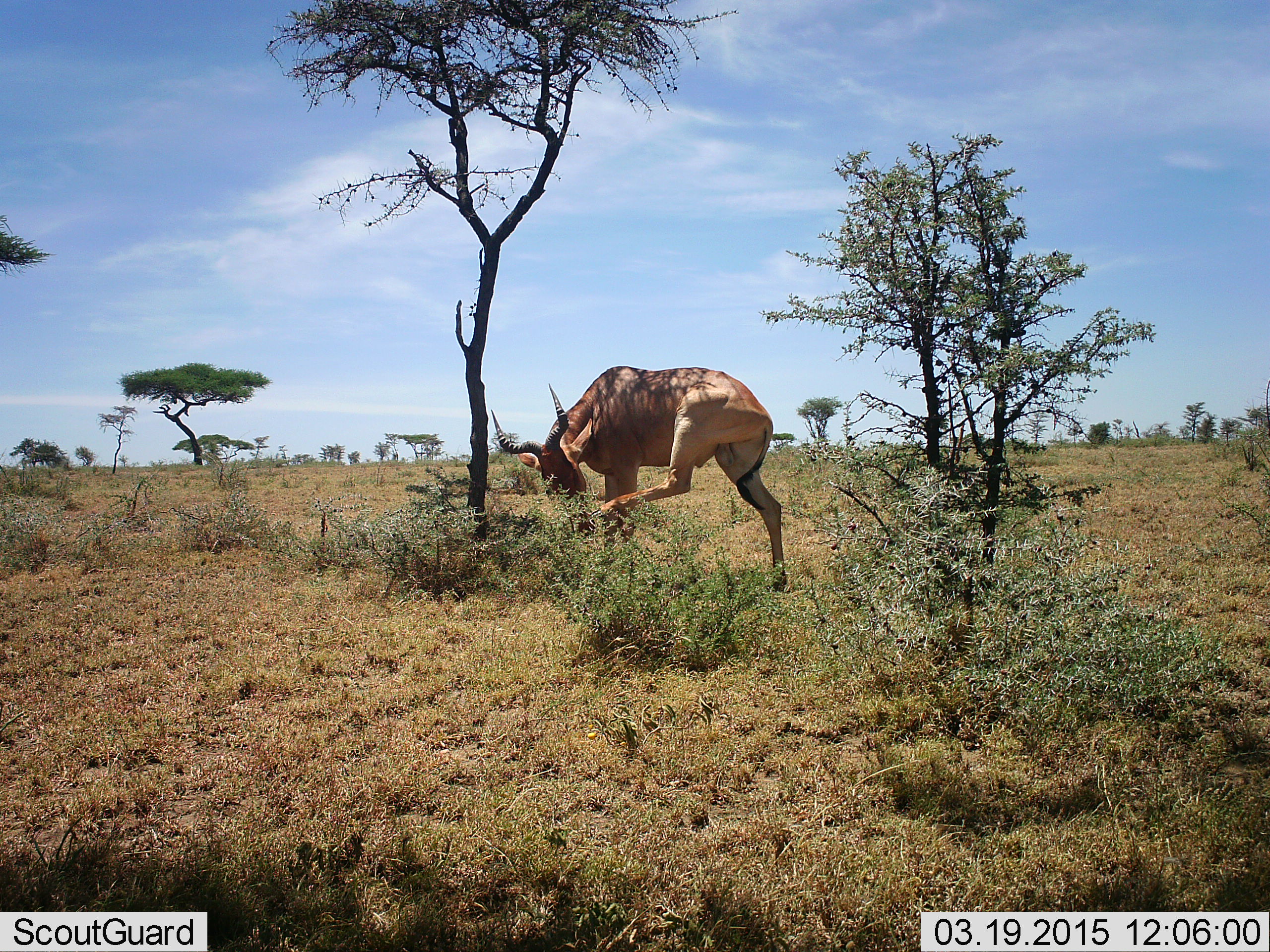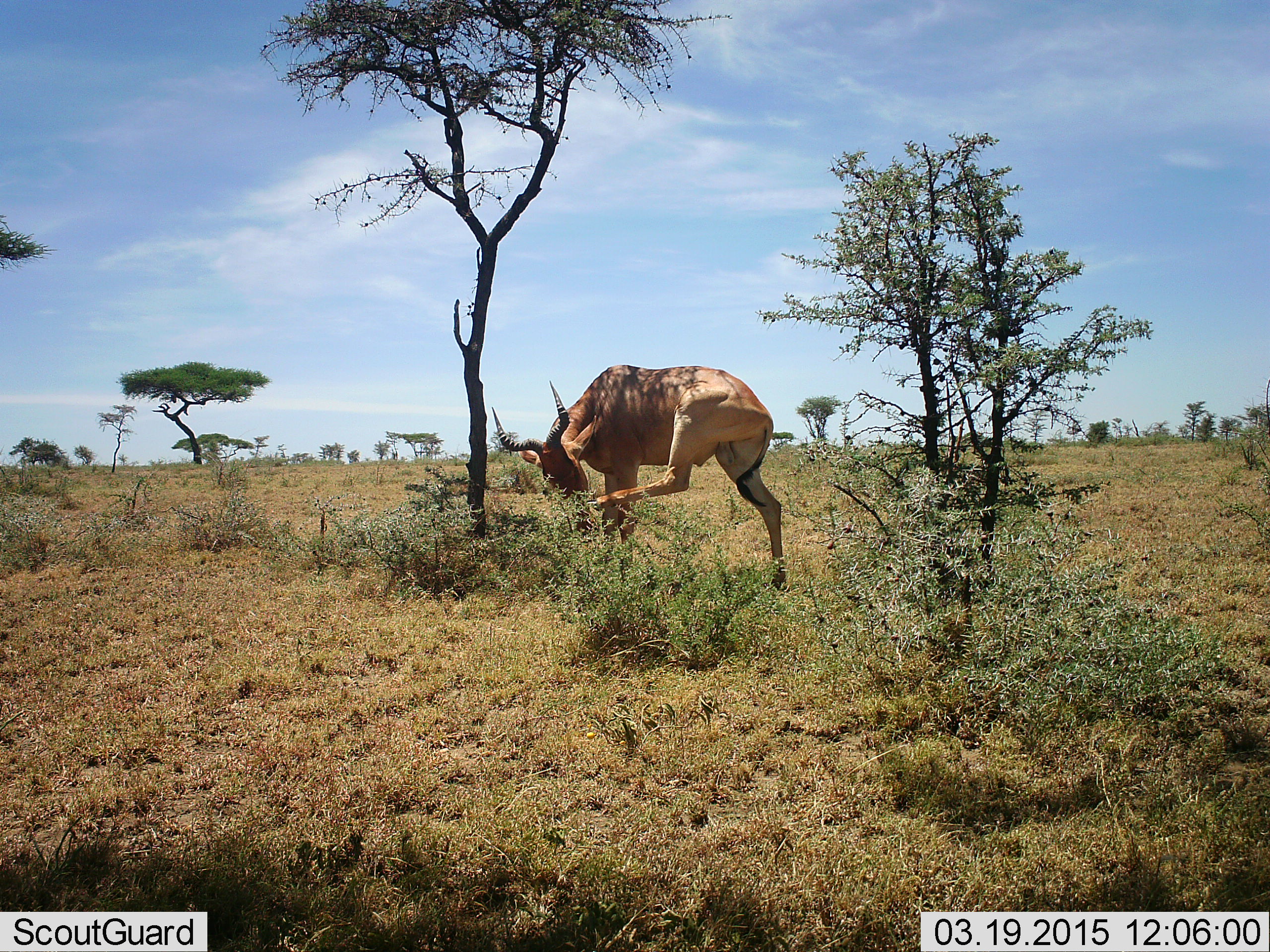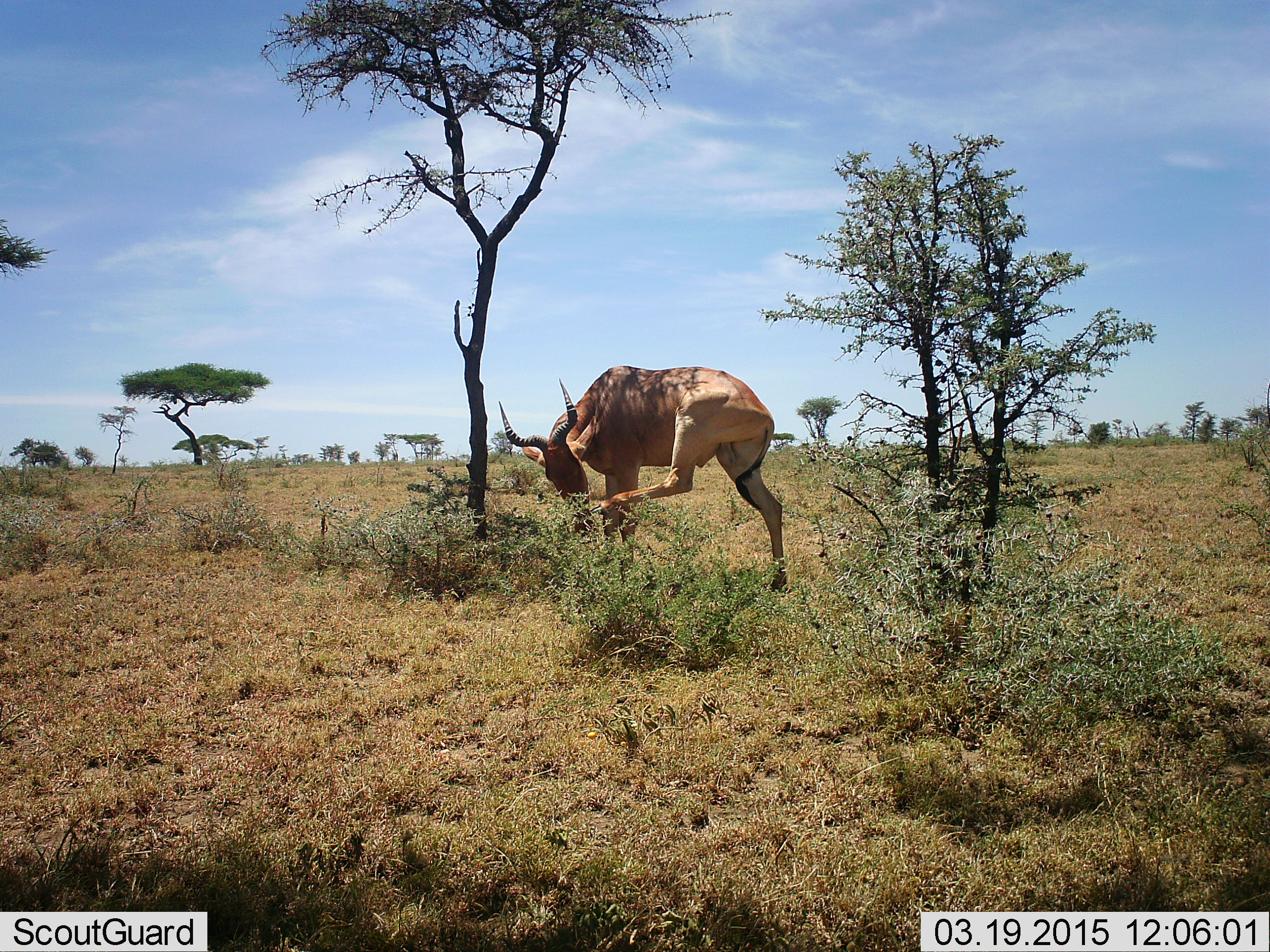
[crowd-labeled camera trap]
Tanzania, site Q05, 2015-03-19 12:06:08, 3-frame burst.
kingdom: Animalia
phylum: Chordata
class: Mammalia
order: Artiodactyla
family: Bovidae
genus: Alcelaphus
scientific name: Alcelaphus buselaphus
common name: hartebeest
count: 1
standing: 80%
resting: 0%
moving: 10%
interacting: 10%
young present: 0%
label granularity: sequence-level